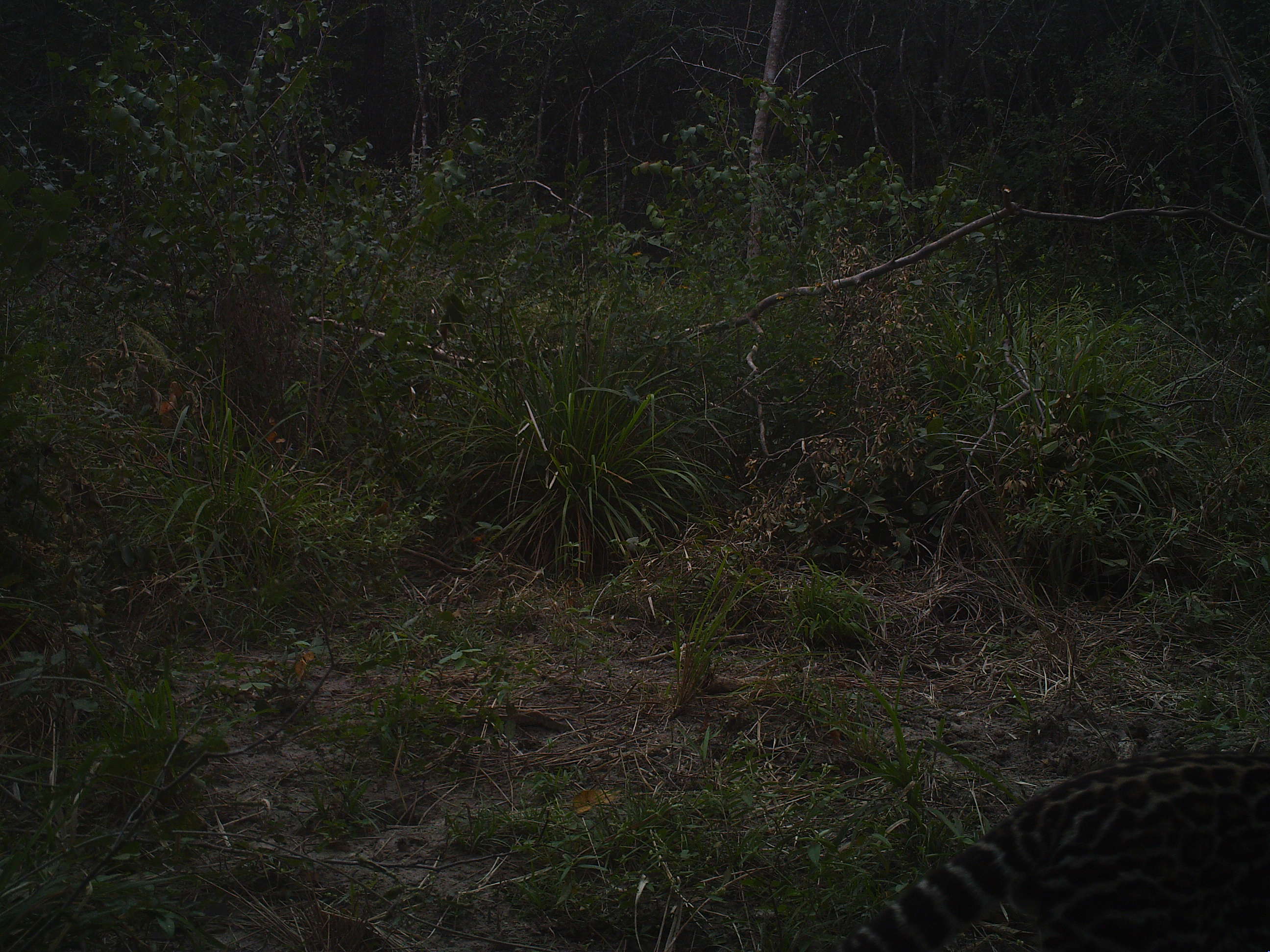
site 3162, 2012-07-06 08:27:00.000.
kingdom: Animalia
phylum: Chordata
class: Mammalia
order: Carnivora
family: Felidae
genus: Leopardus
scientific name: Leopardus pardalis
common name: ocelot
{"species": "Leopardus pardalis (ocelot)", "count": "1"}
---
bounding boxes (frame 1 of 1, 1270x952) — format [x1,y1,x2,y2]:
leopardus pardalis: [834,755,1269,951]